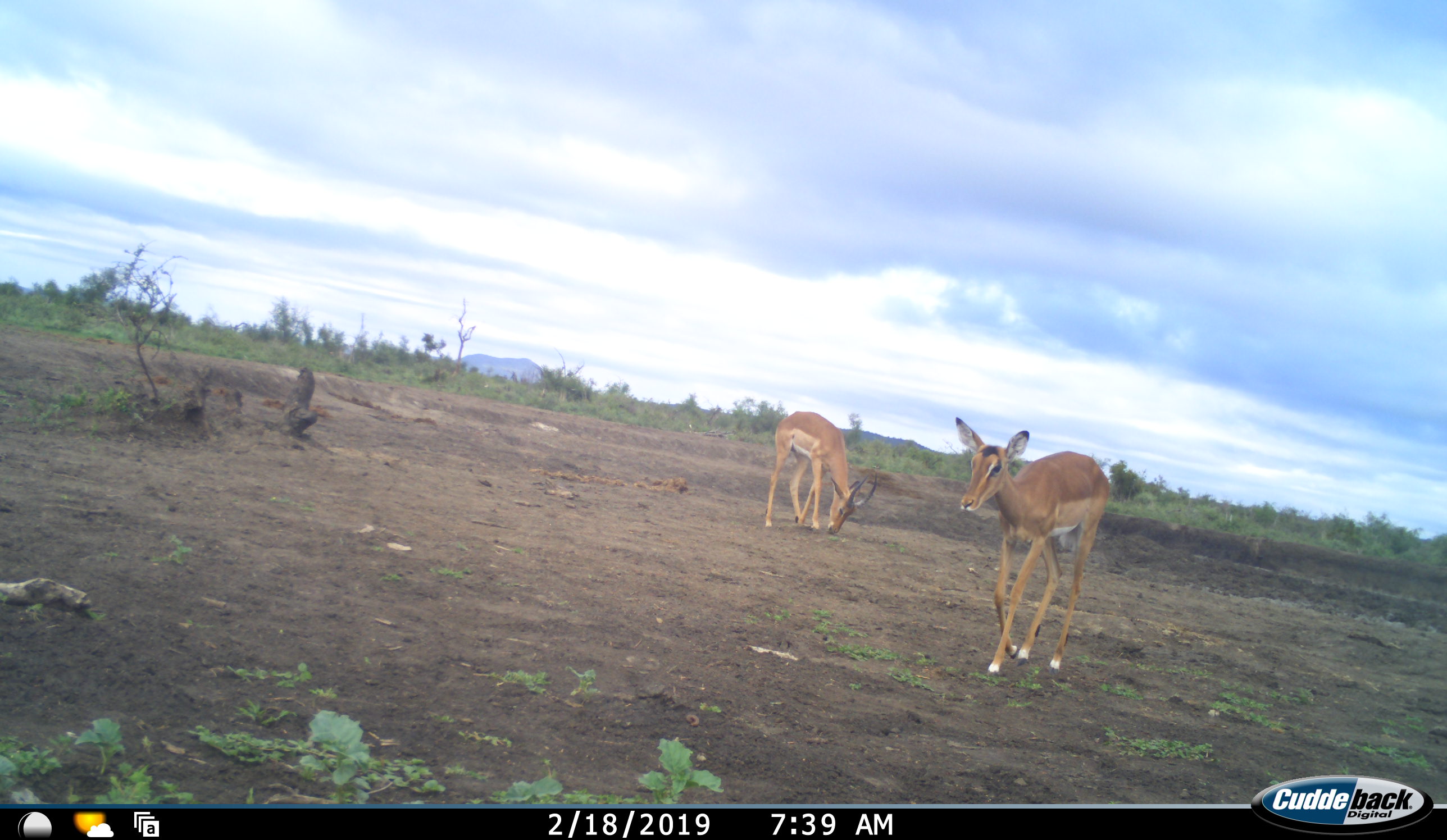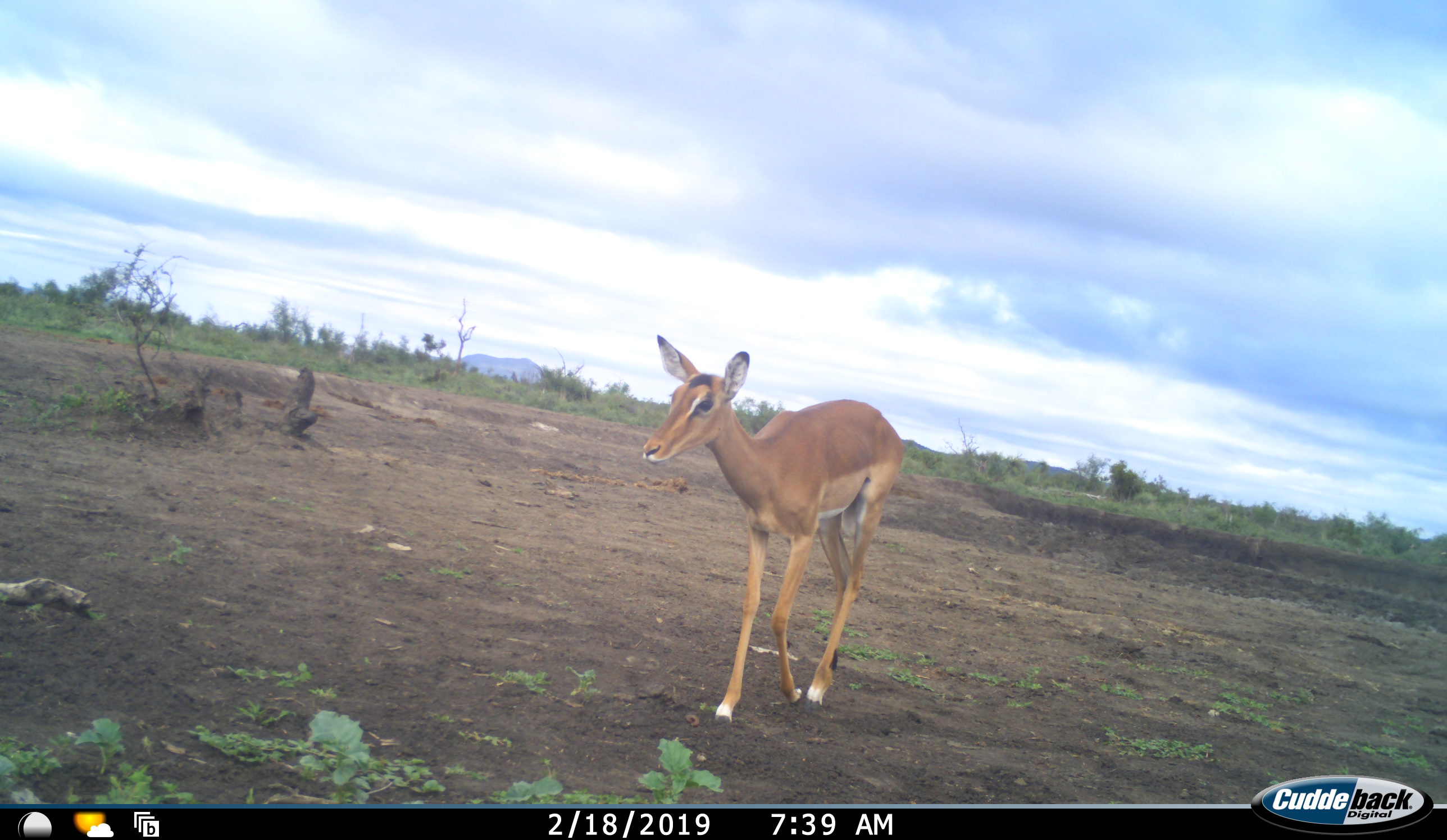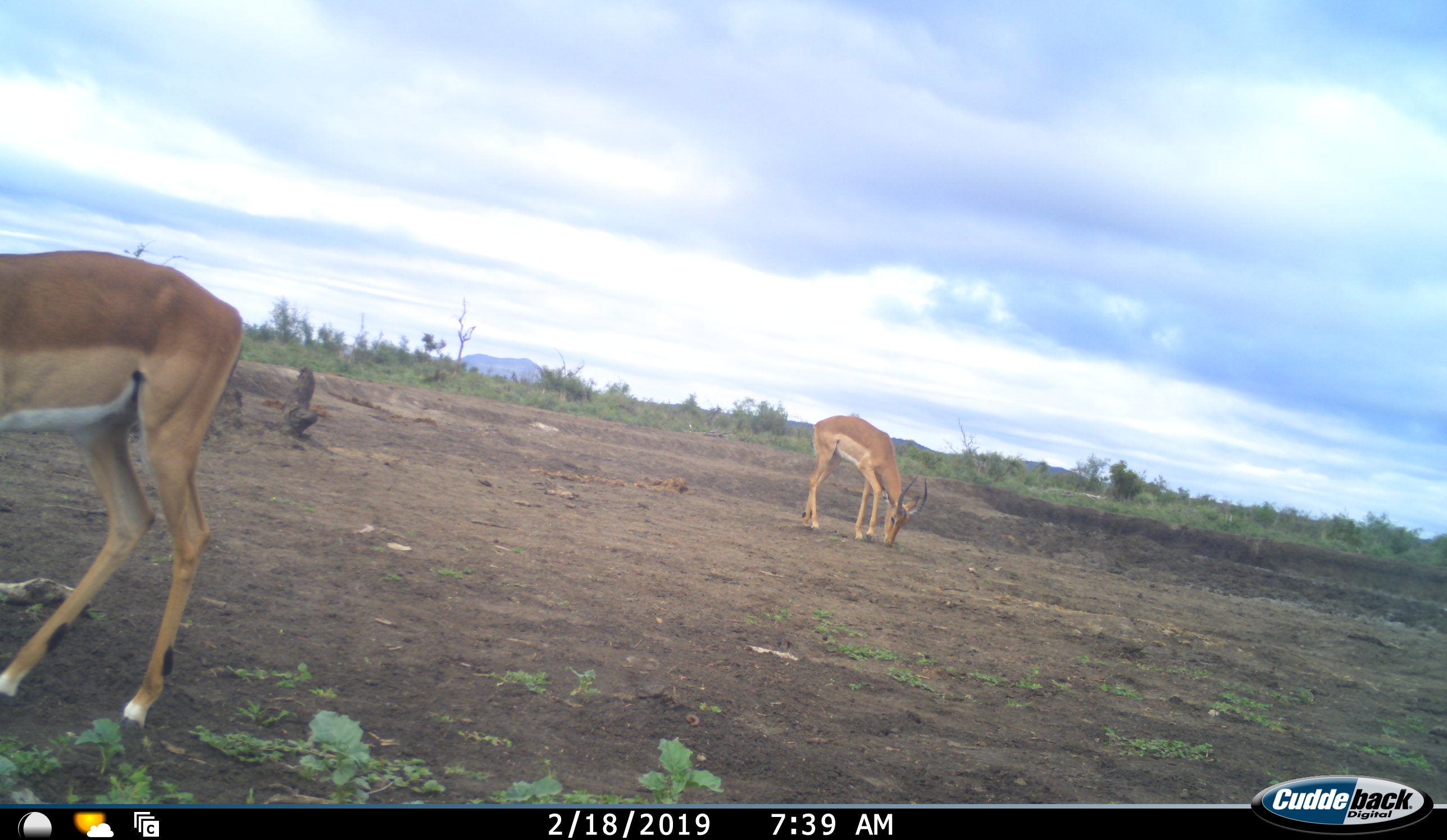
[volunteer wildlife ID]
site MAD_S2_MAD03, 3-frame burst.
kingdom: Animalia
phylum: Chordata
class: Mammalia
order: Artiodactyla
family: Bovidae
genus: Aepyceros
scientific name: Aepyceros melampus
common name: impala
Impala (Aepyceros melampus), count 2. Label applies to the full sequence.